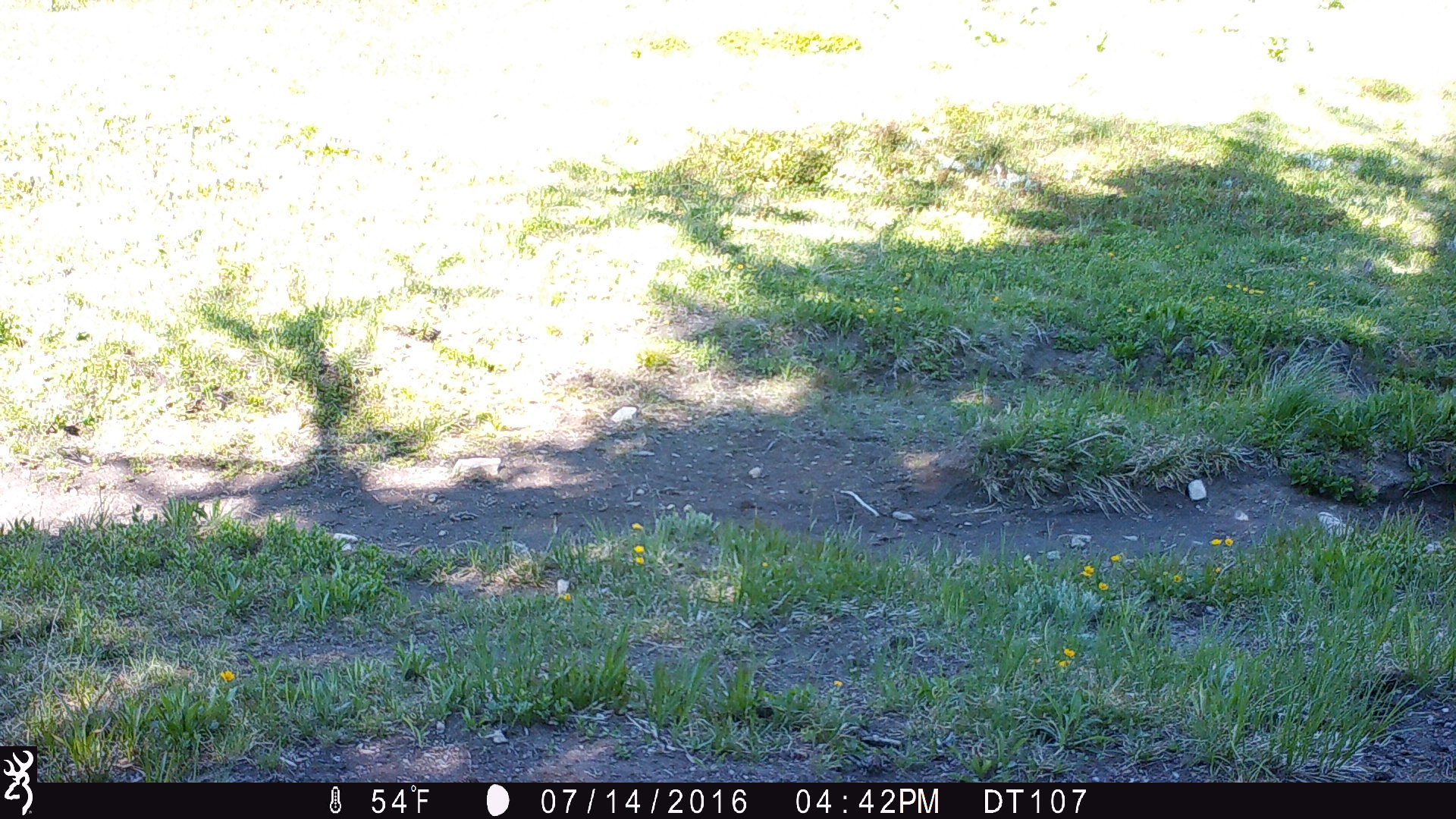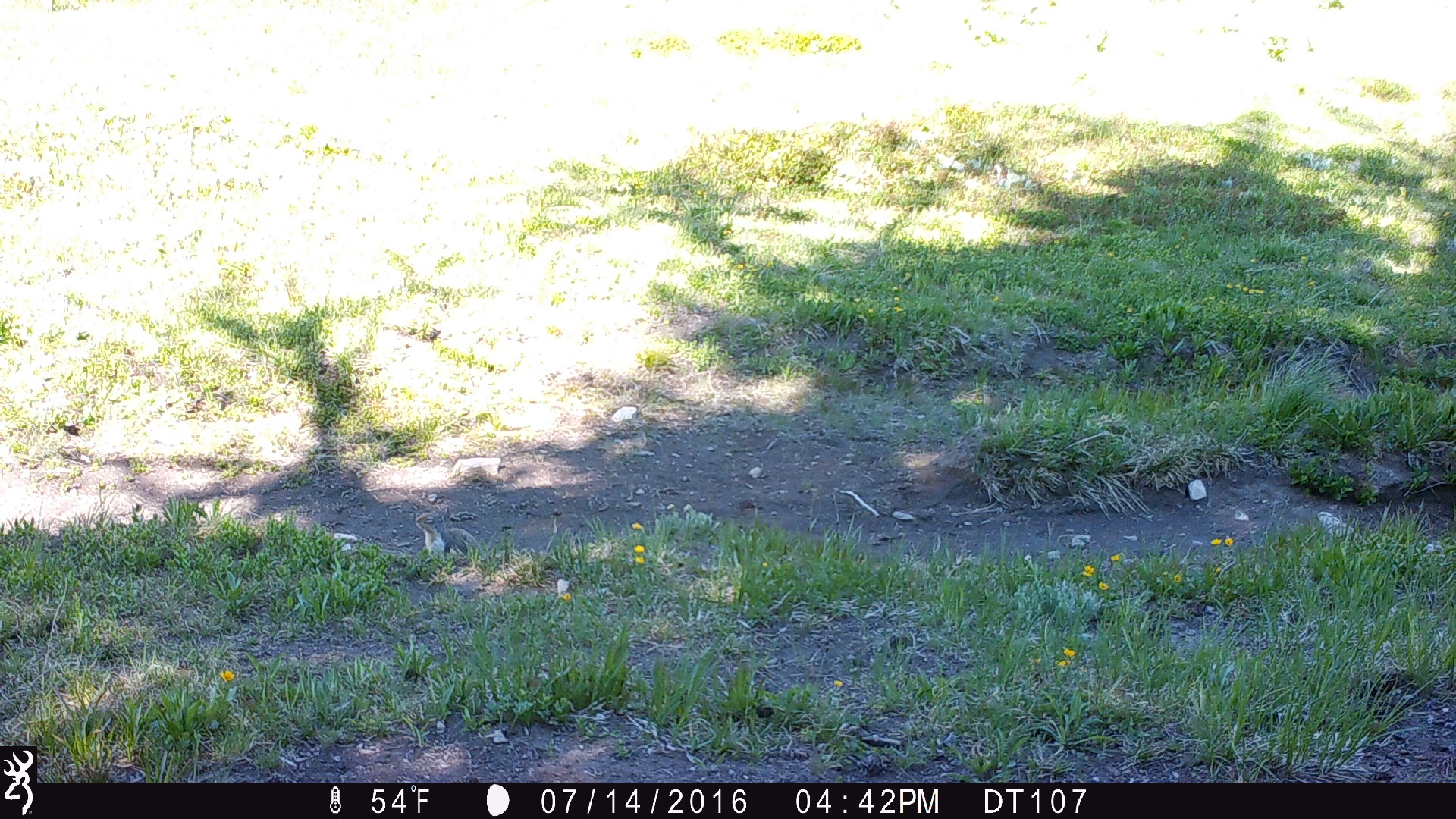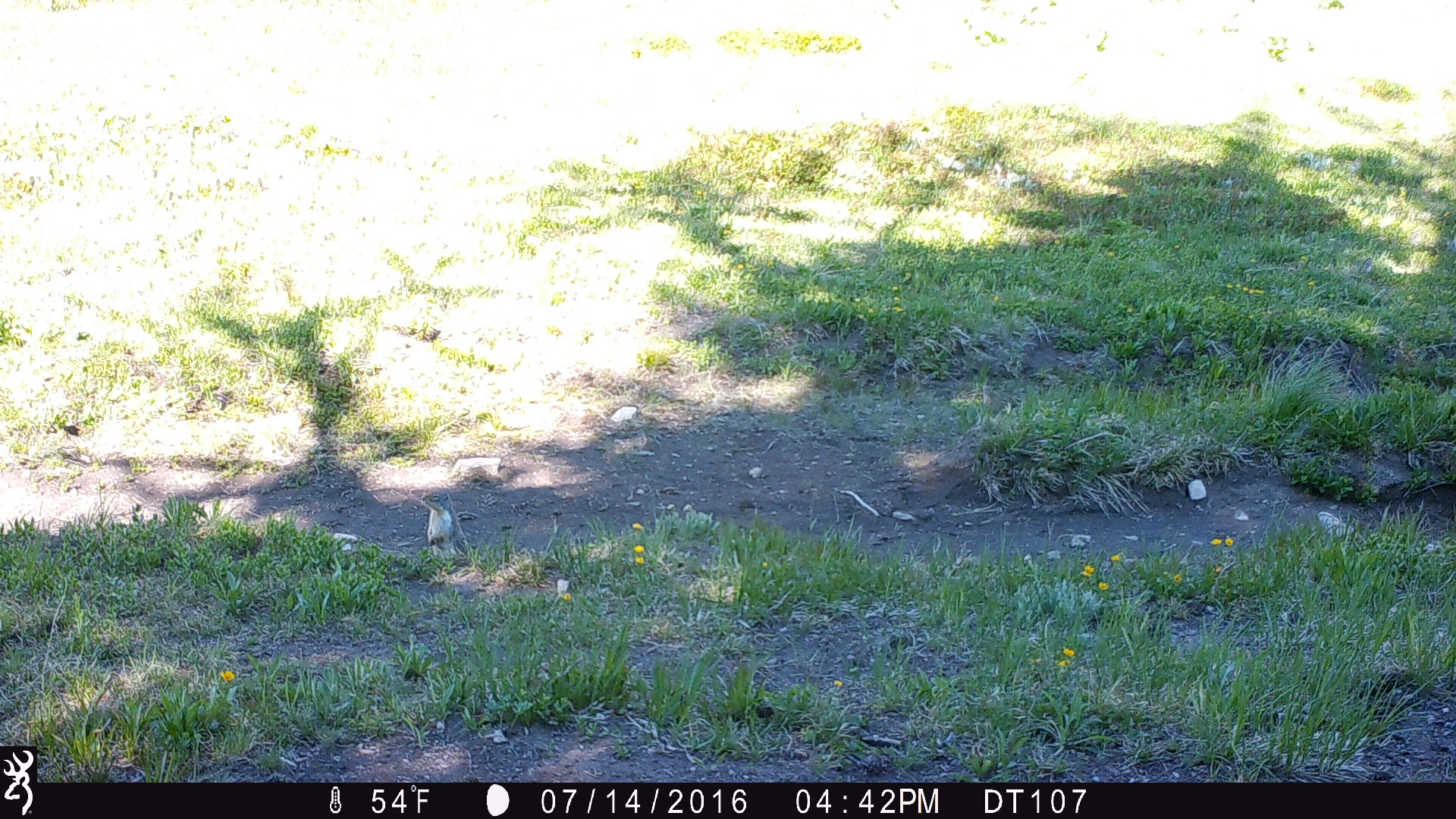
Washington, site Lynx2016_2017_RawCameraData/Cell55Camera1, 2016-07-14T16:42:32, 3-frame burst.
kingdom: Animalia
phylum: Chordata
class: Mammalia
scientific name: Mammalia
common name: small mammal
Small mammal (Mammalia). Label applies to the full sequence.